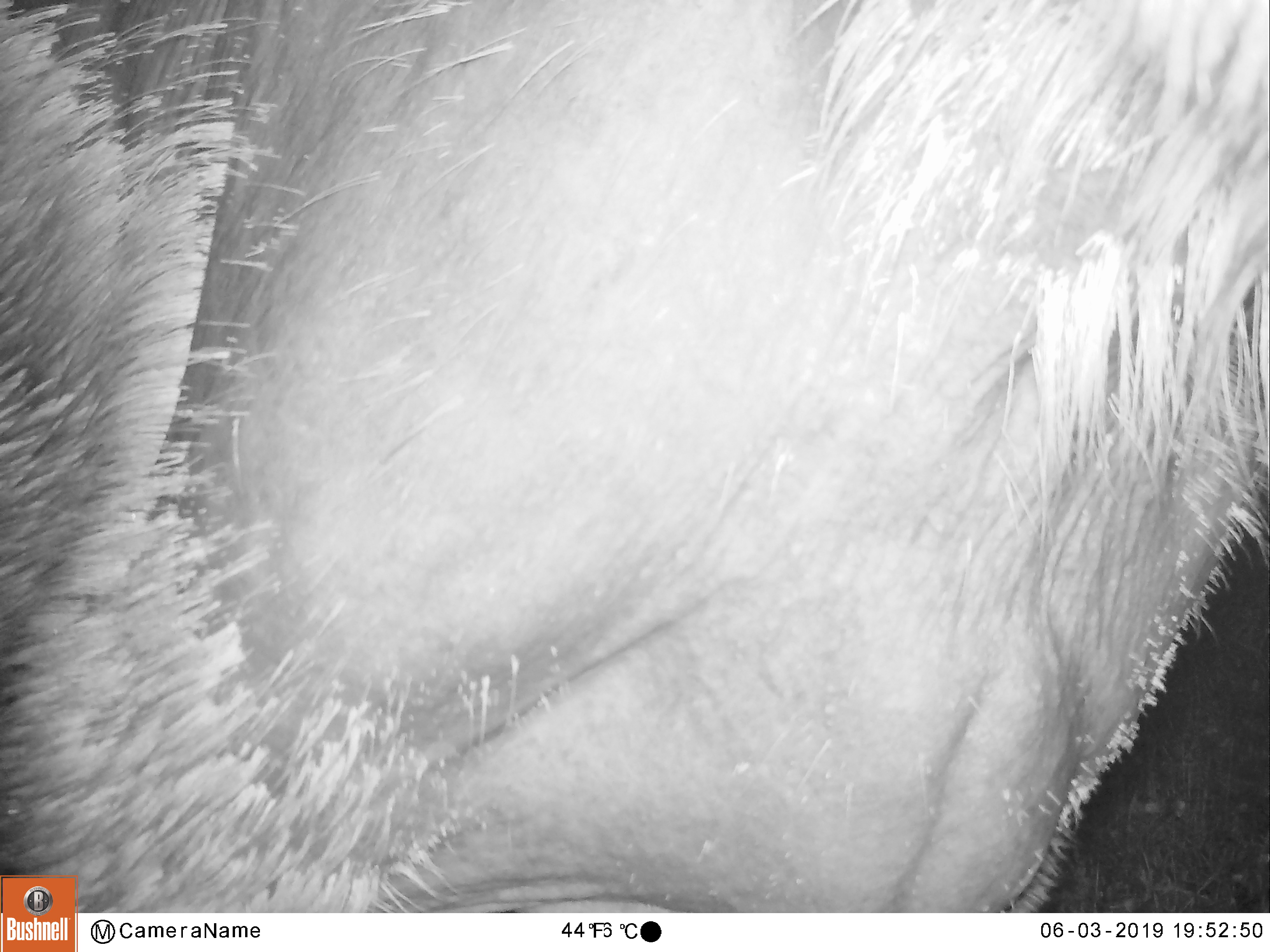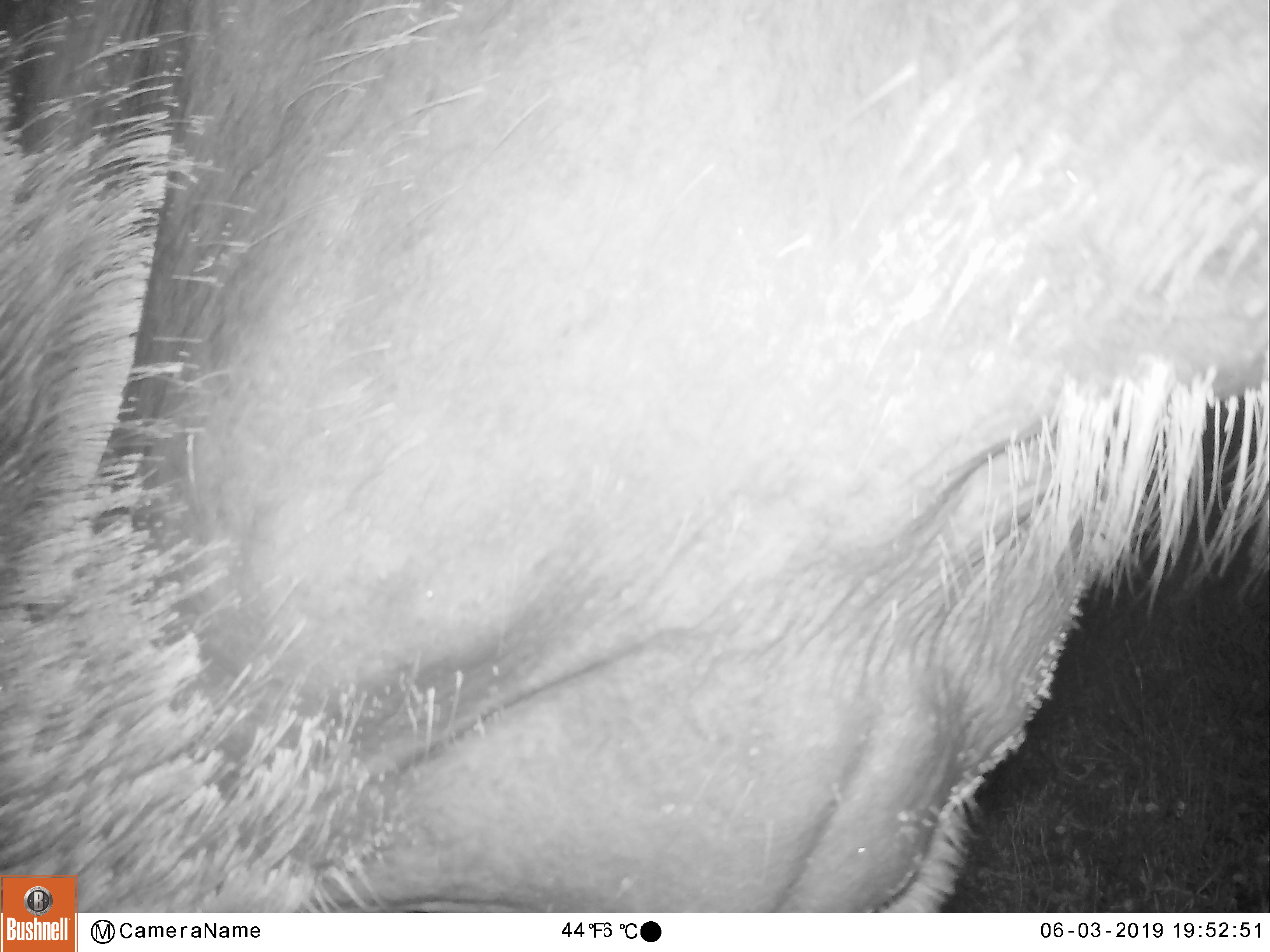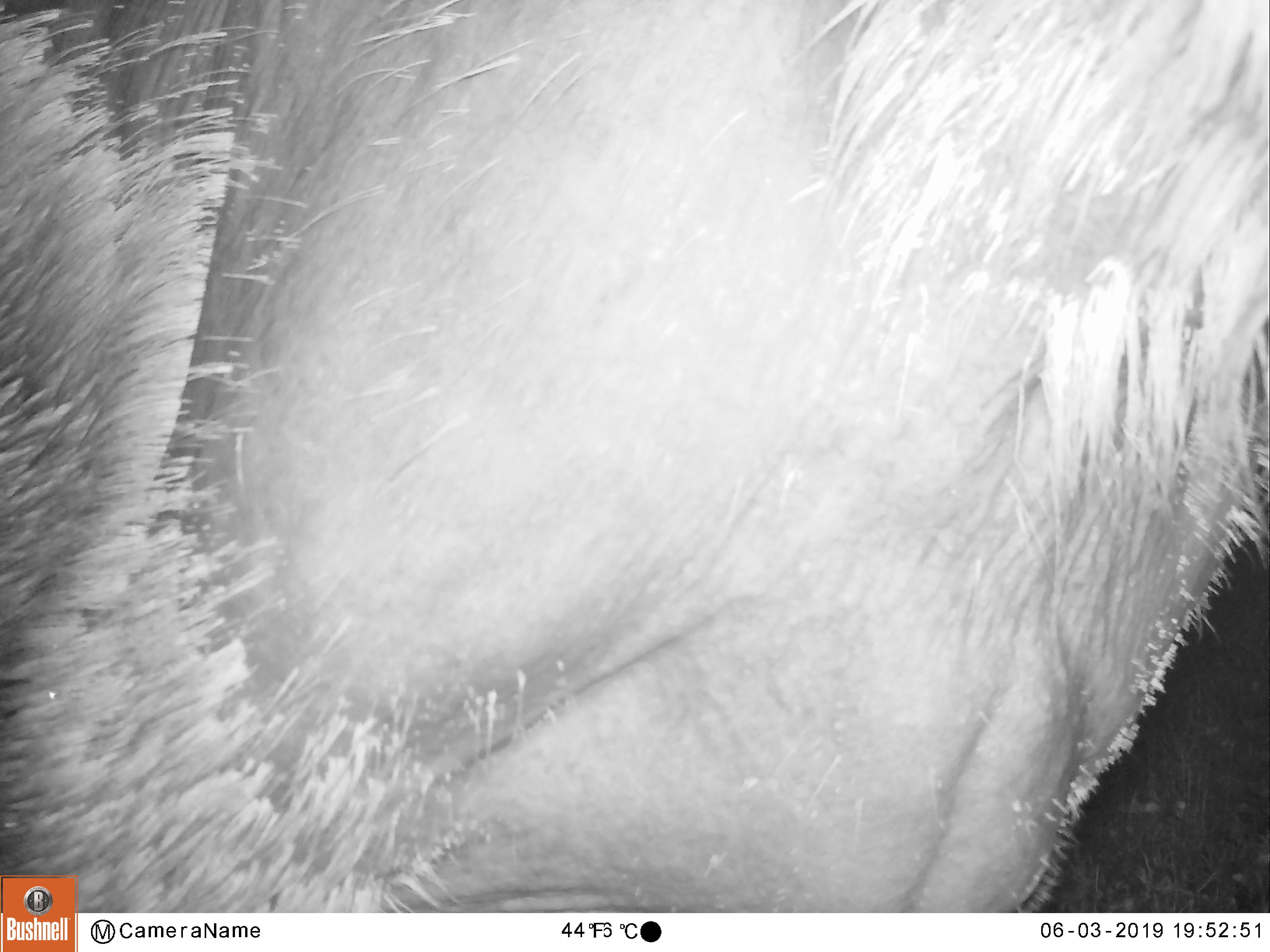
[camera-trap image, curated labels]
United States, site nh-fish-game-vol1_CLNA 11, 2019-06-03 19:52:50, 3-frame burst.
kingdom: Animalia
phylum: Chordata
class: Mammalia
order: Artiodactyla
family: Cervidae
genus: Alces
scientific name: Alces alces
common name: moose